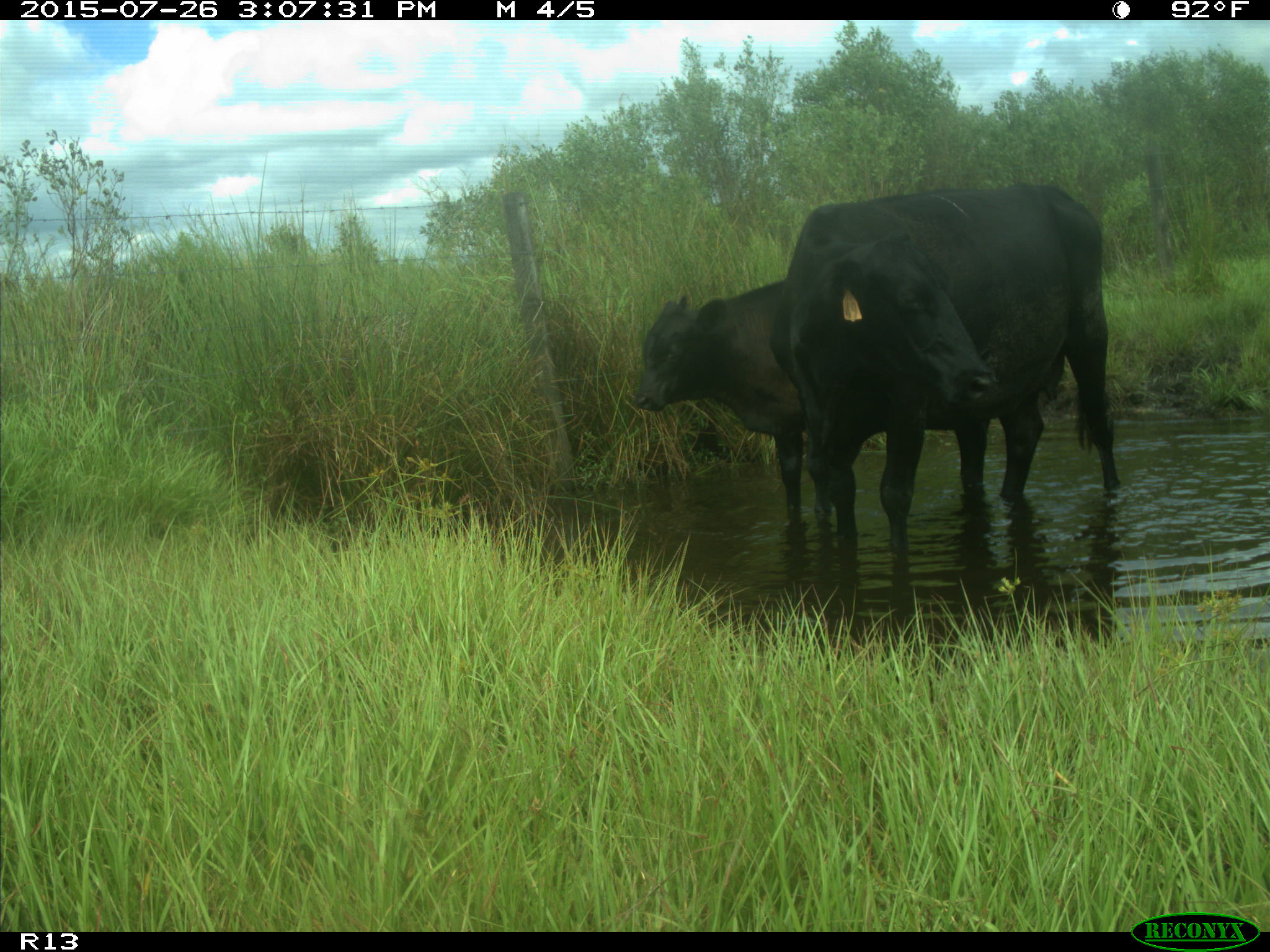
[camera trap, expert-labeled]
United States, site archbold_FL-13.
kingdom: Animalia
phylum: Chordata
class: Mammalia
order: Artiodactyla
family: Bovidae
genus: Bos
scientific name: Bos taurus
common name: domestic cow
Bos taurus (domestic cow).